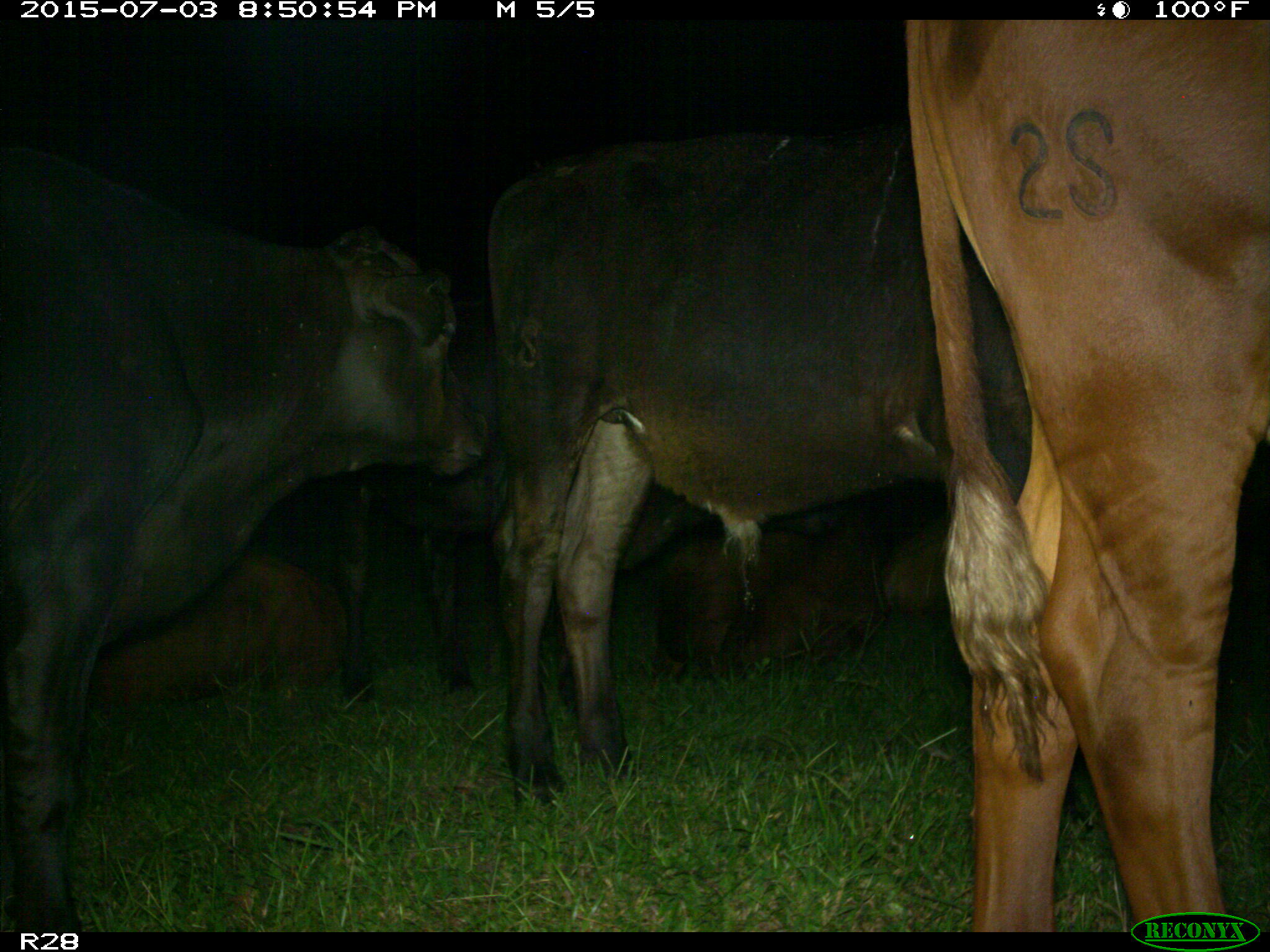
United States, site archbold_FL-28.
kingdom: Animalia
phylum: Chordata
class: Mammalia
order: Artiodactyla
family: Bovidae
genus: Bos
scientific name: Bos taurus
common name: domestic cow